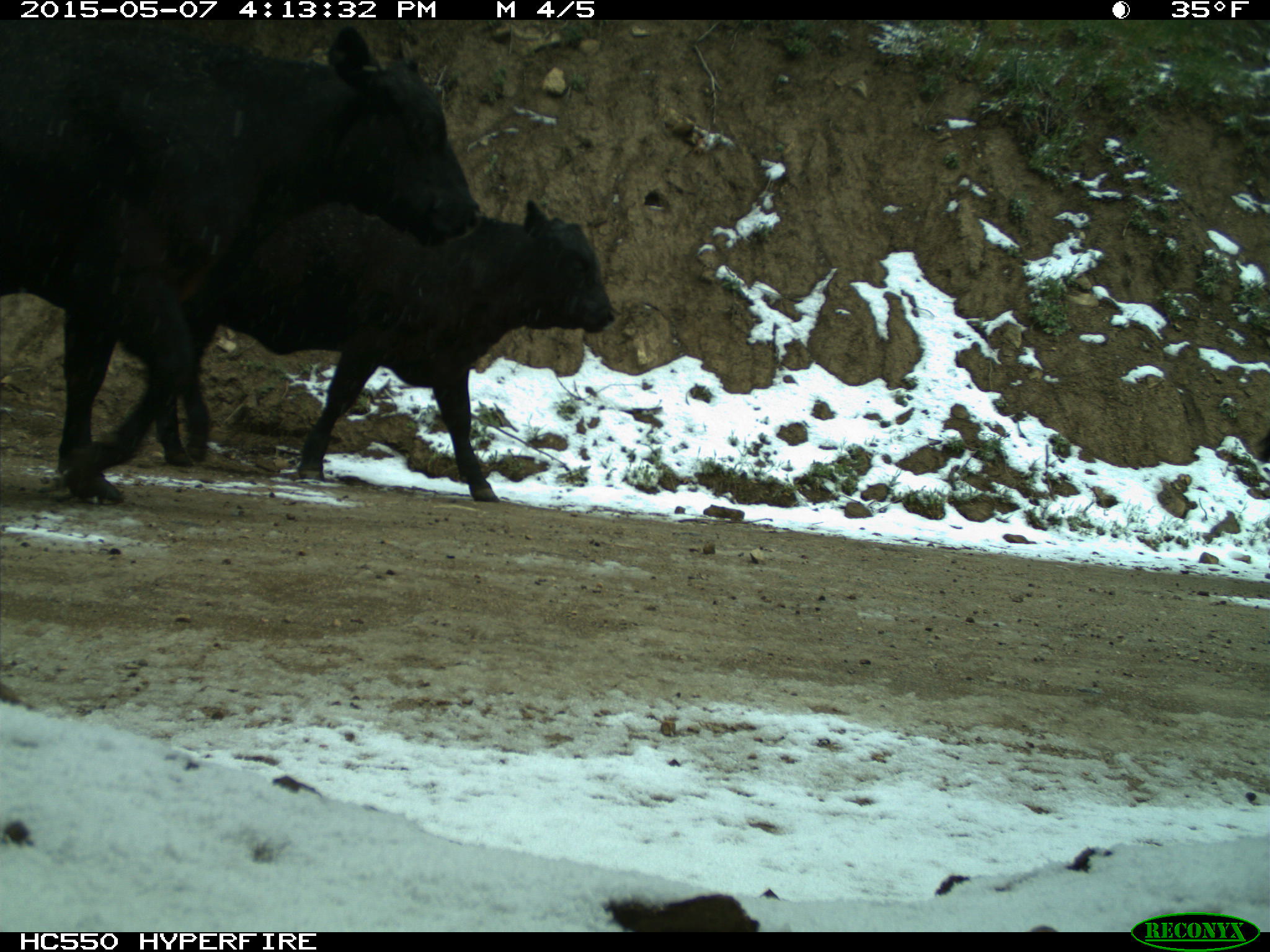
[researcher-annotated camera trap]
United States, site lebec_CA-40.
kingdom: Animalia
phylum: Chordata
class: Mammalia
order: Artiodactyla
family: Bovidae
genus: Bos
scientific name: Bos taurus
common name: domestic cow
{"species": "Bos taurus (domestic cow)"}